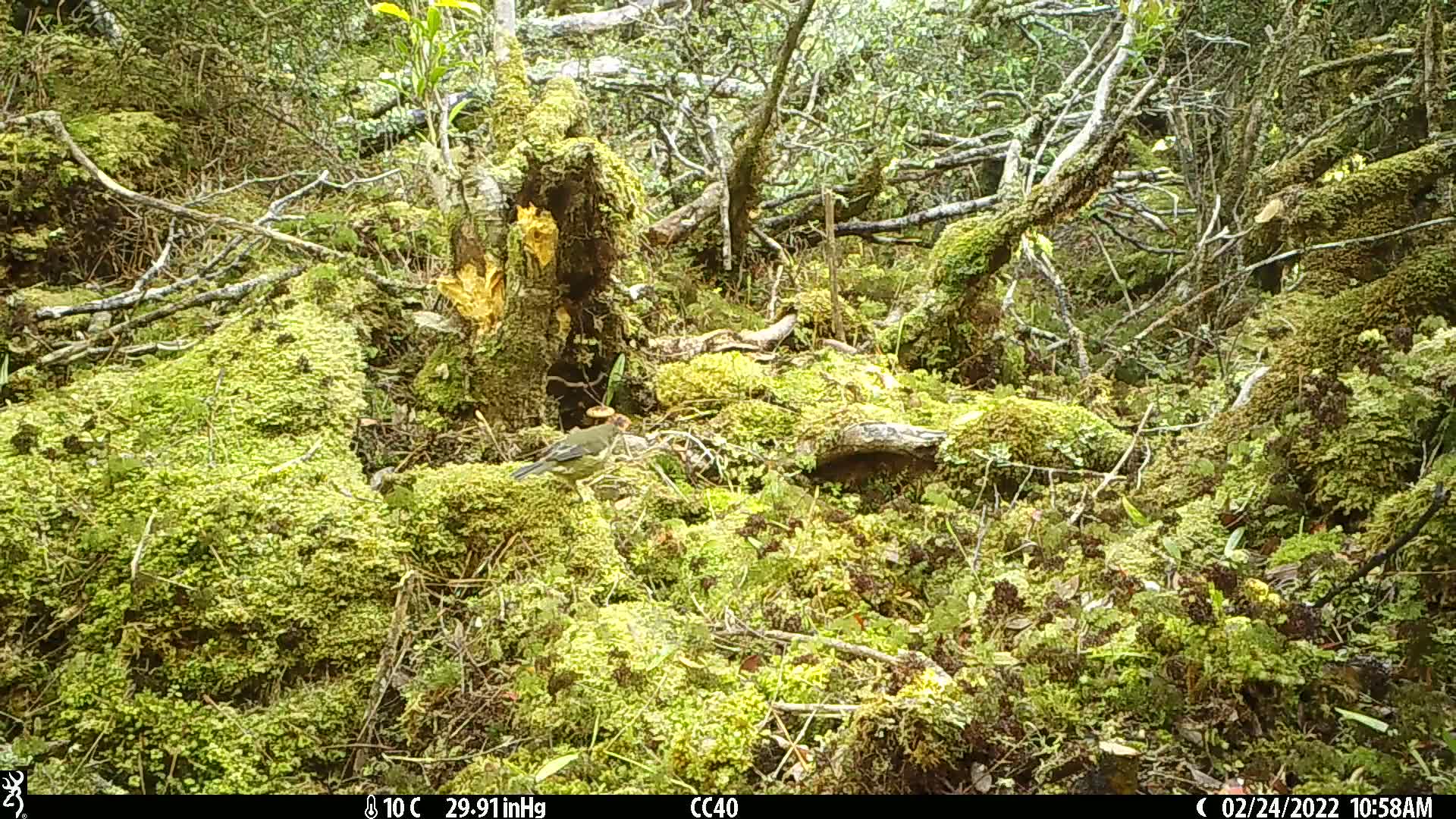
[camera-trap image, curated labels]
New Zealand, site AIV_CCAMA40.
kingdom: Animalia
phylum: Chordata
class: Aves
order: Passeriformes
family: Meliphagidae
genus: Anthornis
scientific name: Anthornis melanura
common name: new zealand bellbird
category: bellbird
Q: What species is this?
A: Bellbird (new zealand bellbird) (Anthornis melanura).